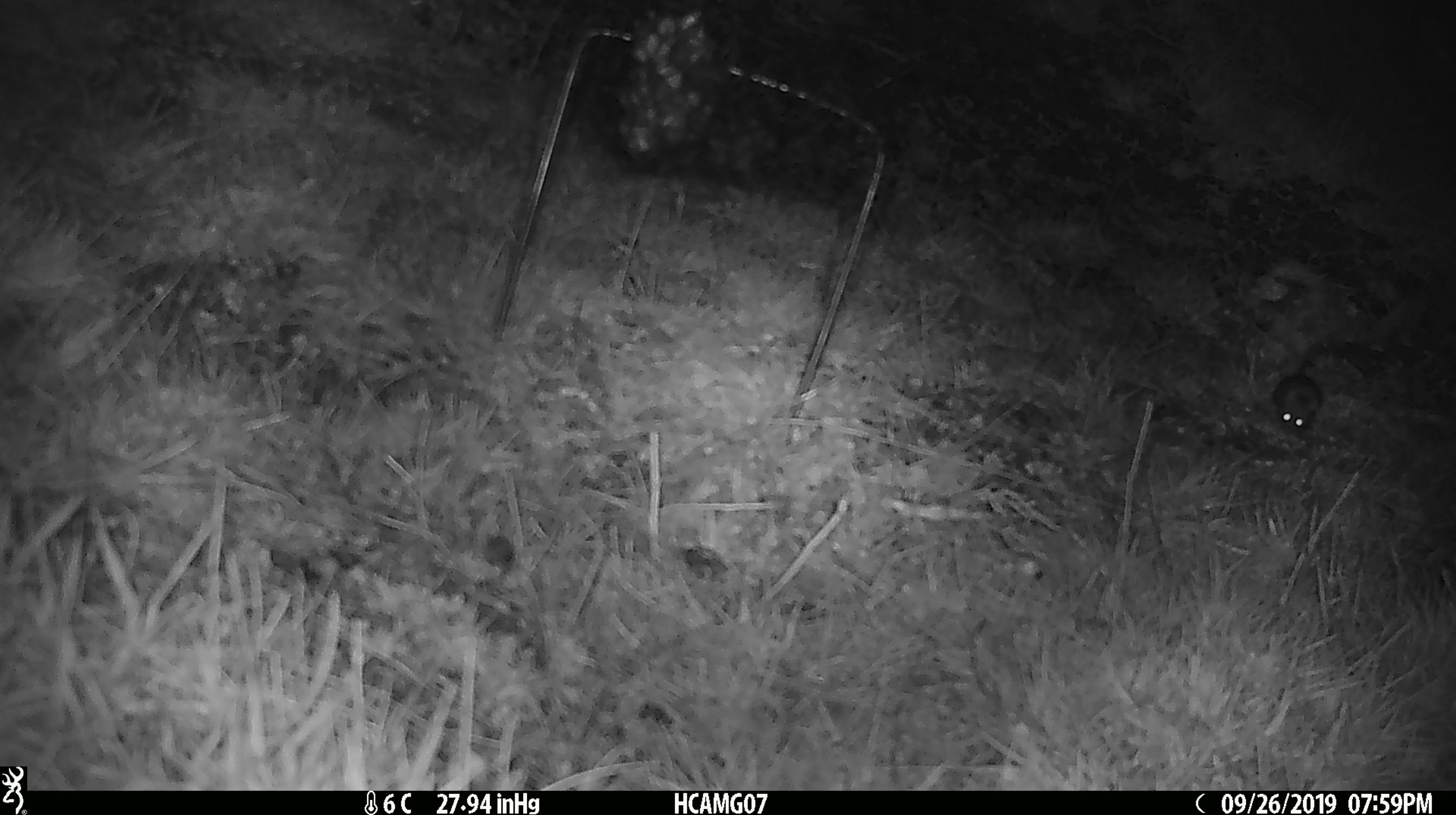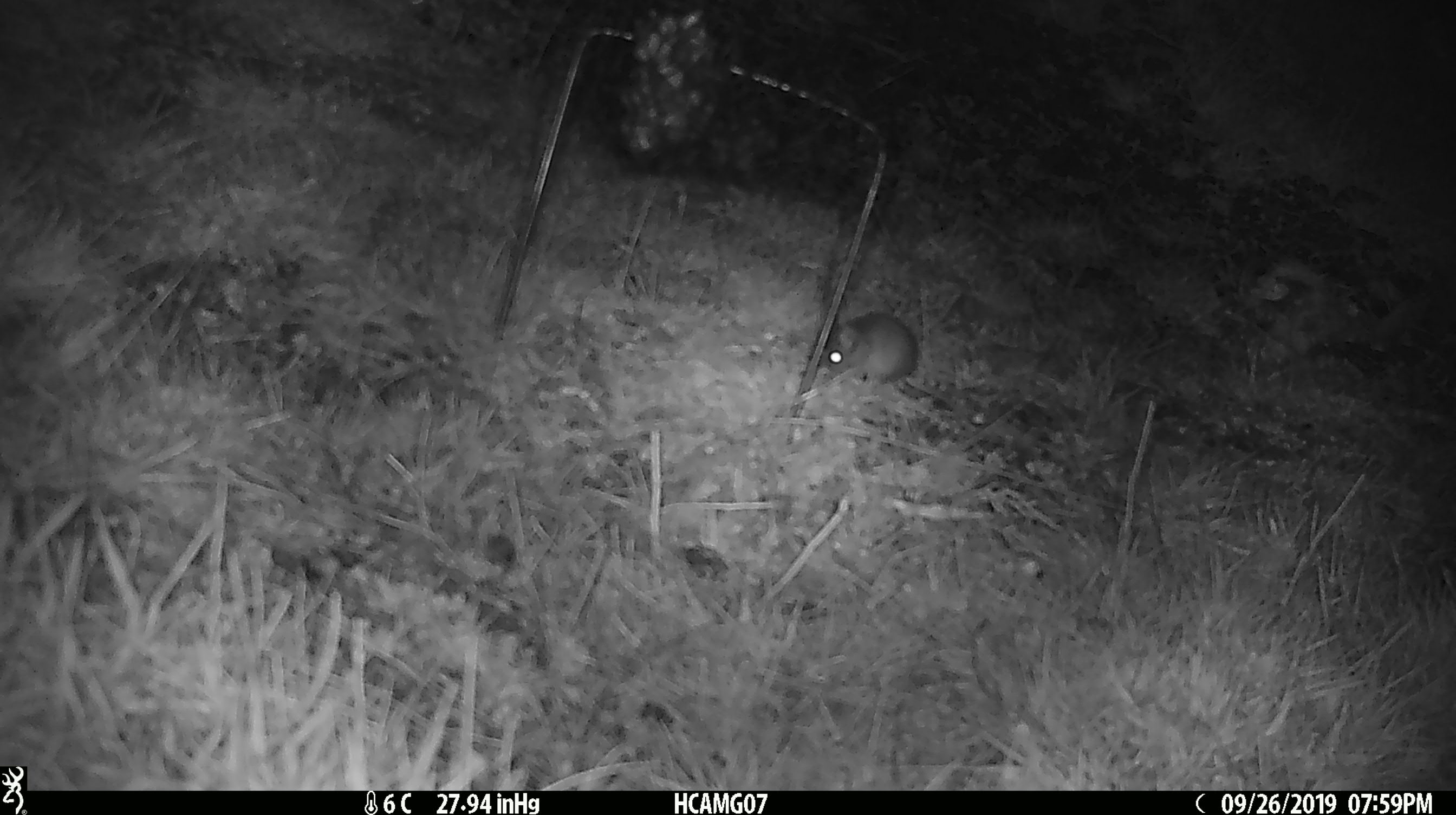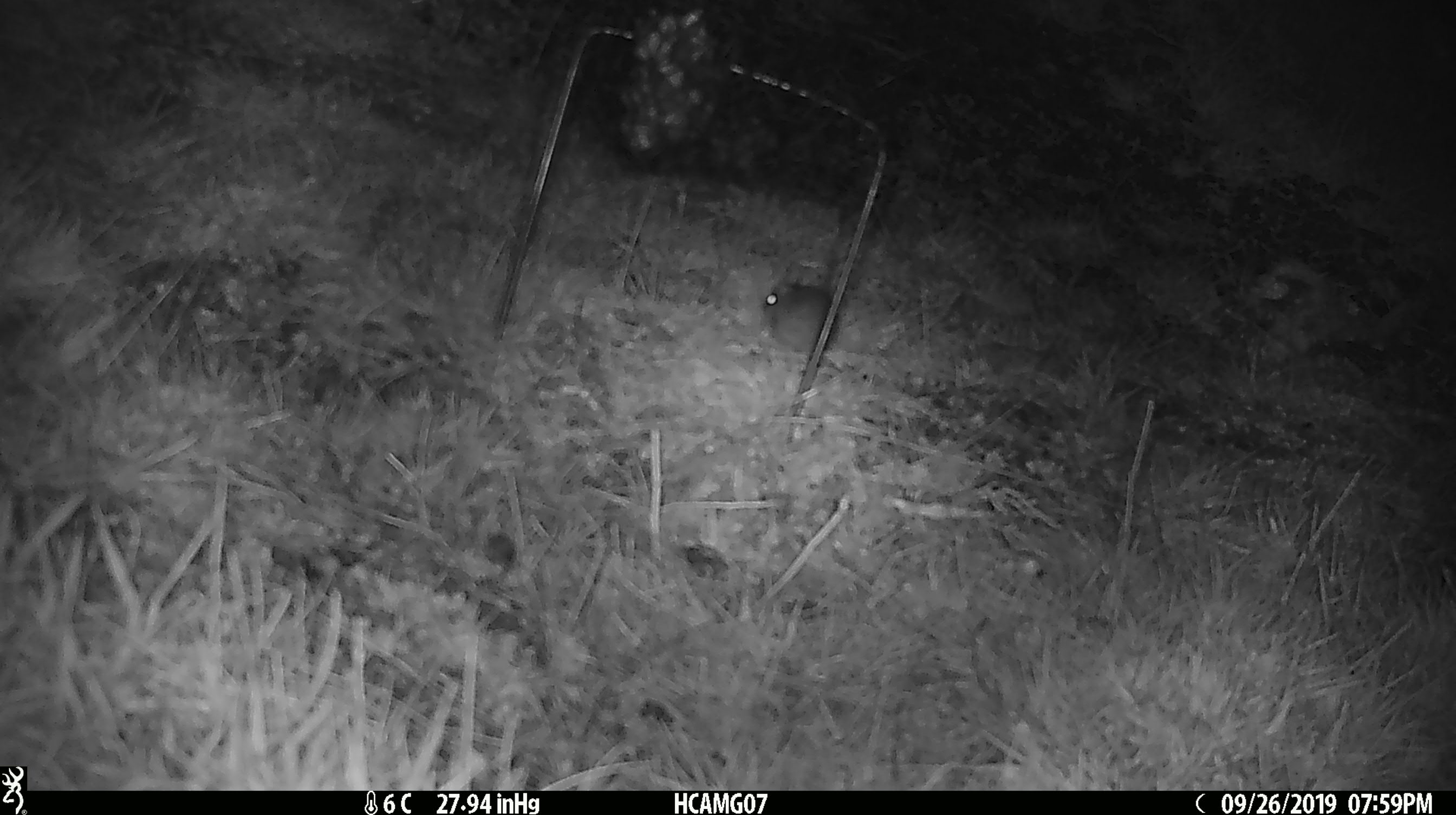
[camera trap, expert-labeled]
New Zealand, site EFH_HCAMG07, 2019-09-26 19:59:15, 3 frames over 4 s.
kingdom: Animalia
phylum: Chordata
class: Mammalia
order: Rodentia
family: Muridae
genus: Mus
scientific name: Mus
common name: mouse